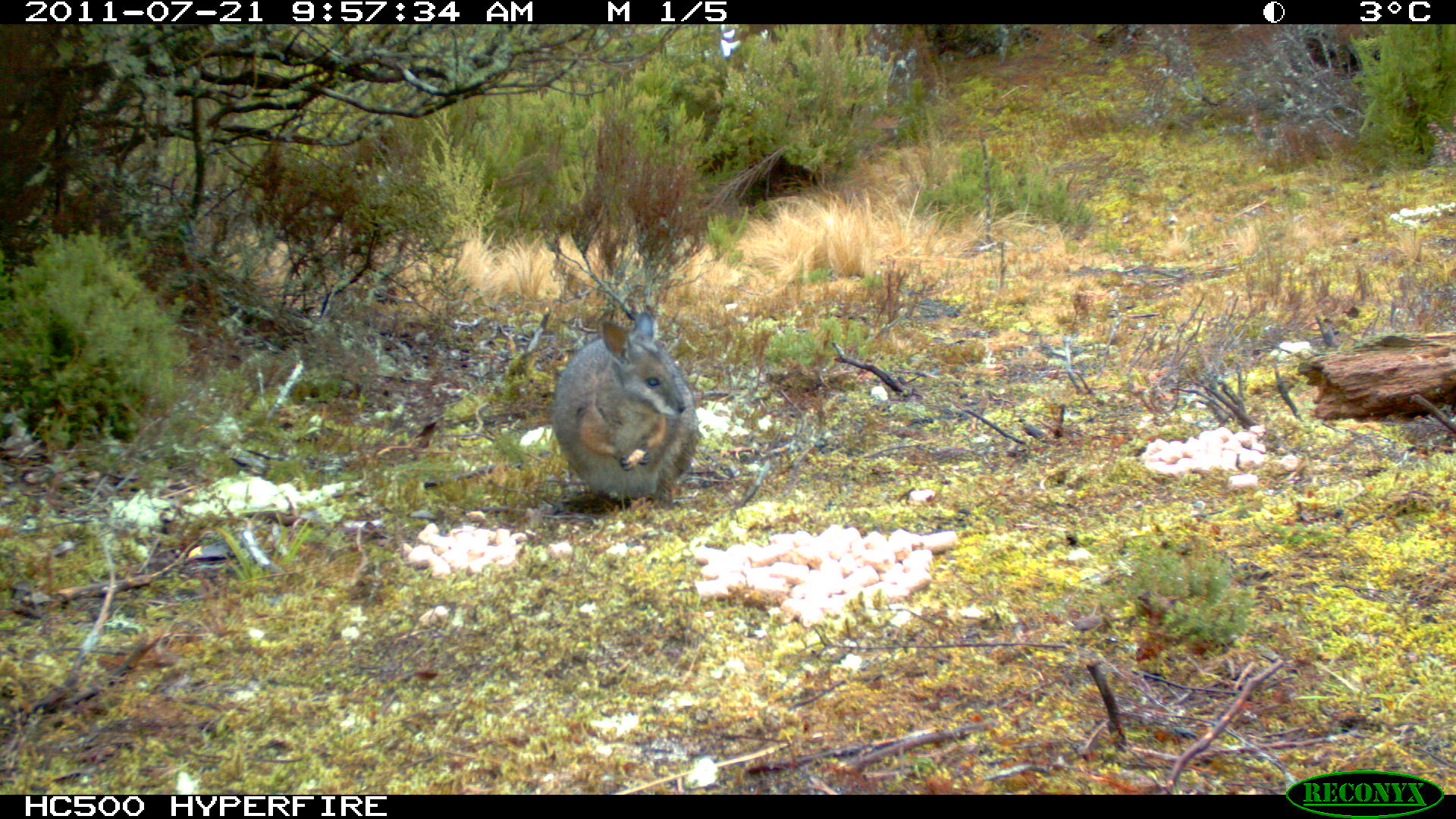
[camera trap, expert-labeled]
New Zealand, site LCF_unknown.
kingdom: Animalia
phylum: Chordata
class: Mammalia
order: Diprotodontia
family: Macropodidae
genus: Notamacropus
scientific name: Notamacropus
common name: wallaby